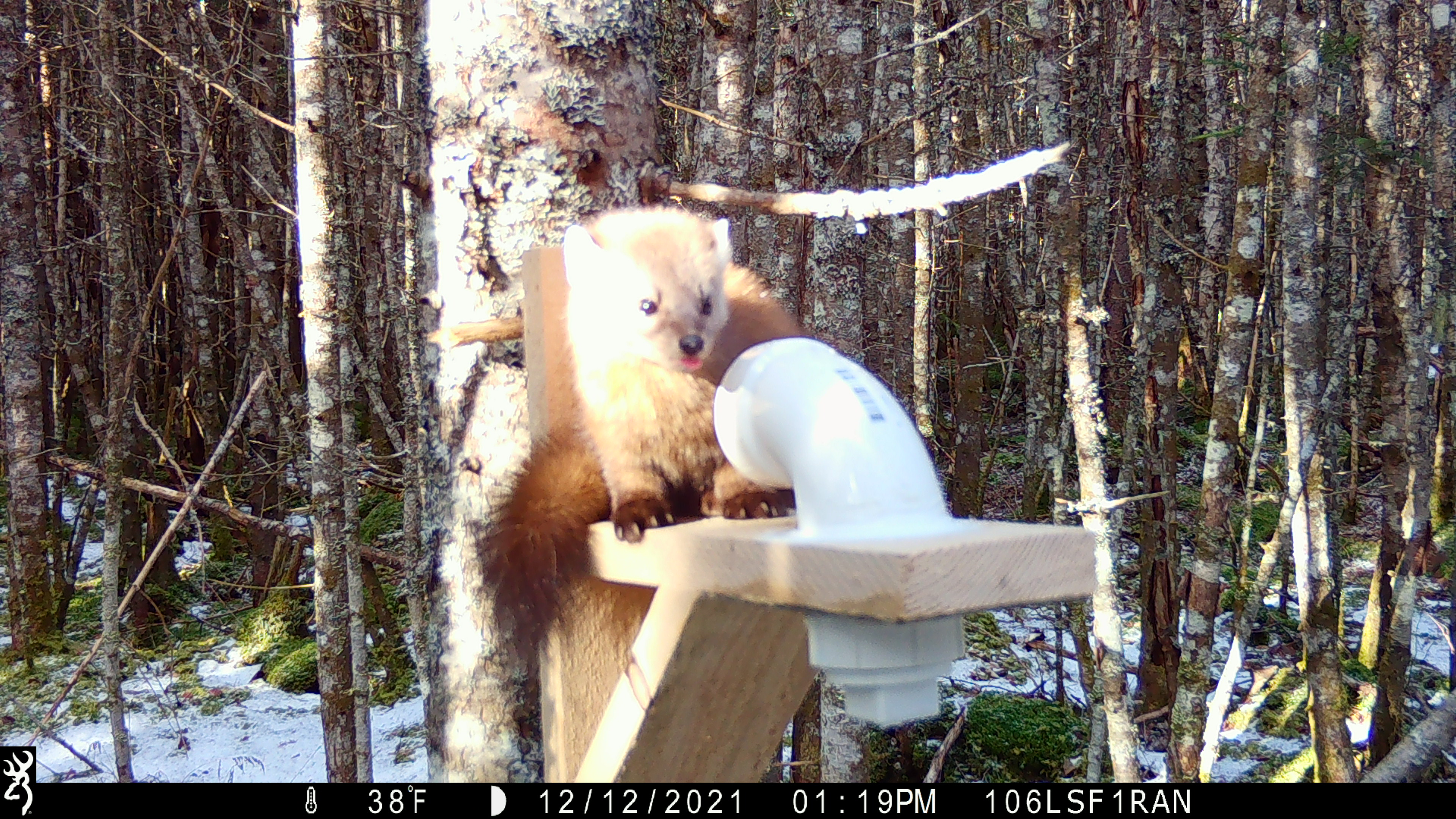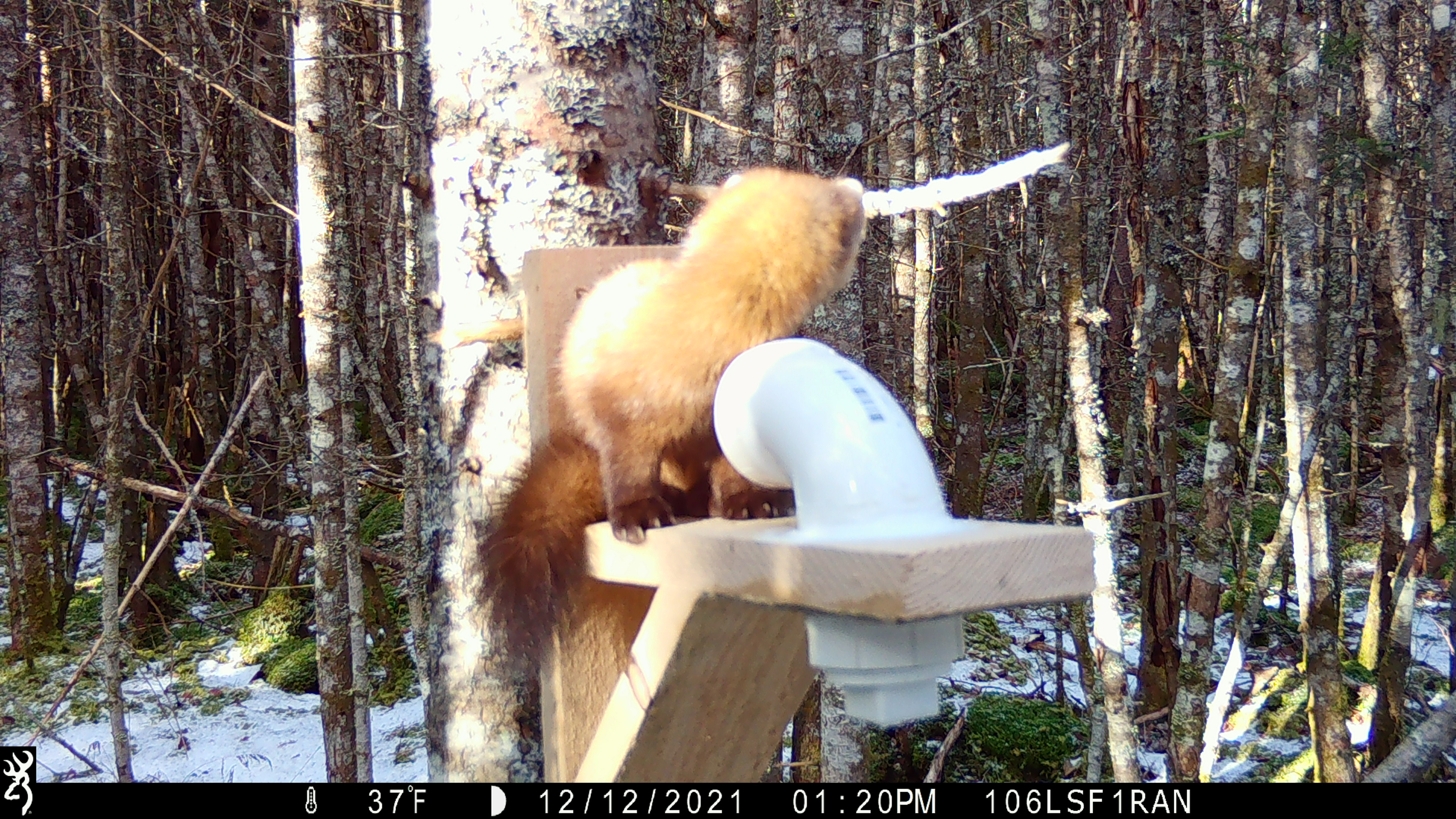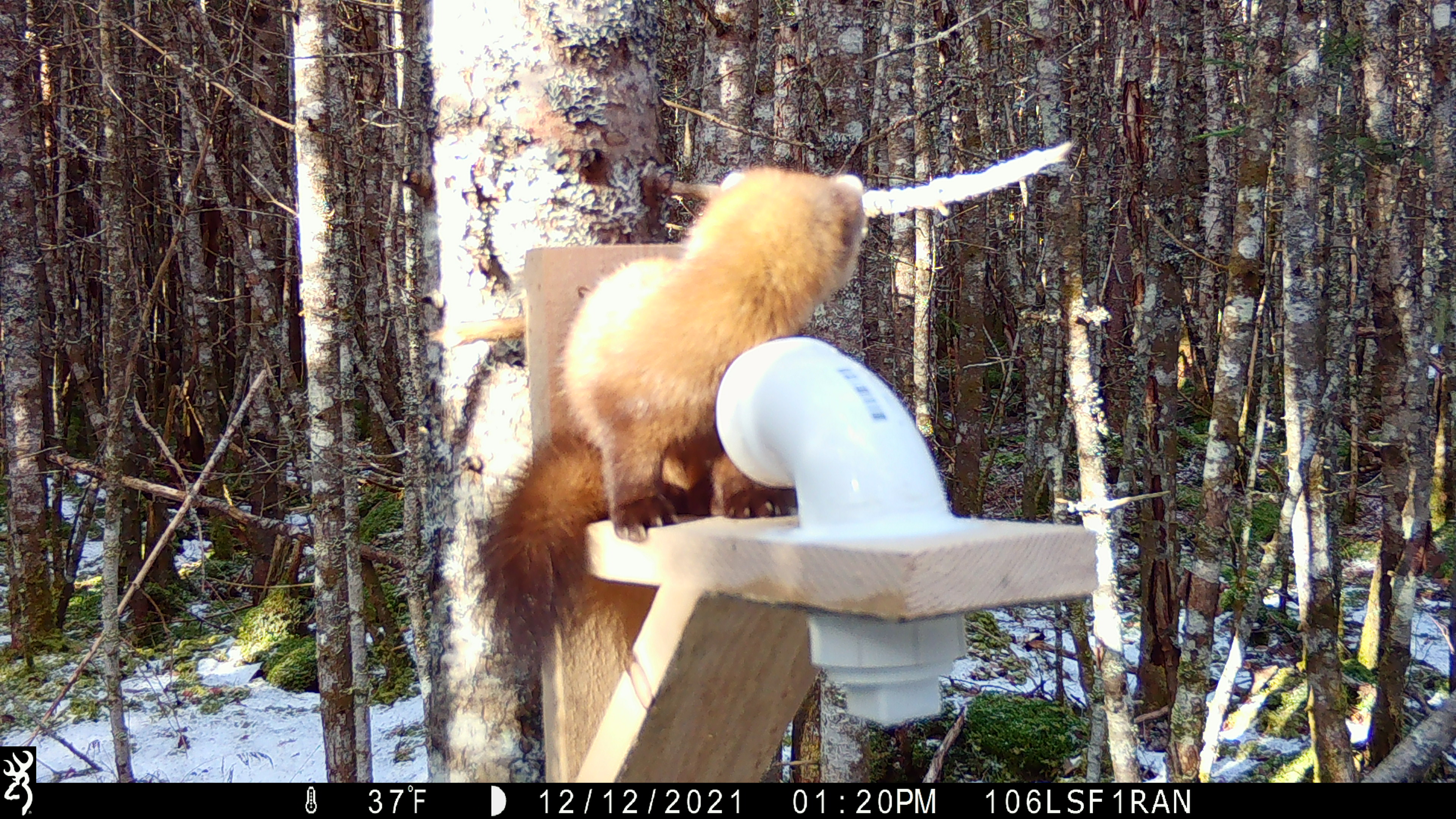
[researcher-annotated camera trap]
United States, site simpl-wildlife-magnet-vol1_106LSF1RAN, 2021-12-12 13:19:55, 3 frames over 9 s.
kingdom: Animalia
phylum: Chordata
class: Mammalia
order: Carnivora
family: Mustelidae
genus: Martes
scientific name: Martes americana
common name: american marten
American marten (Martes americana).